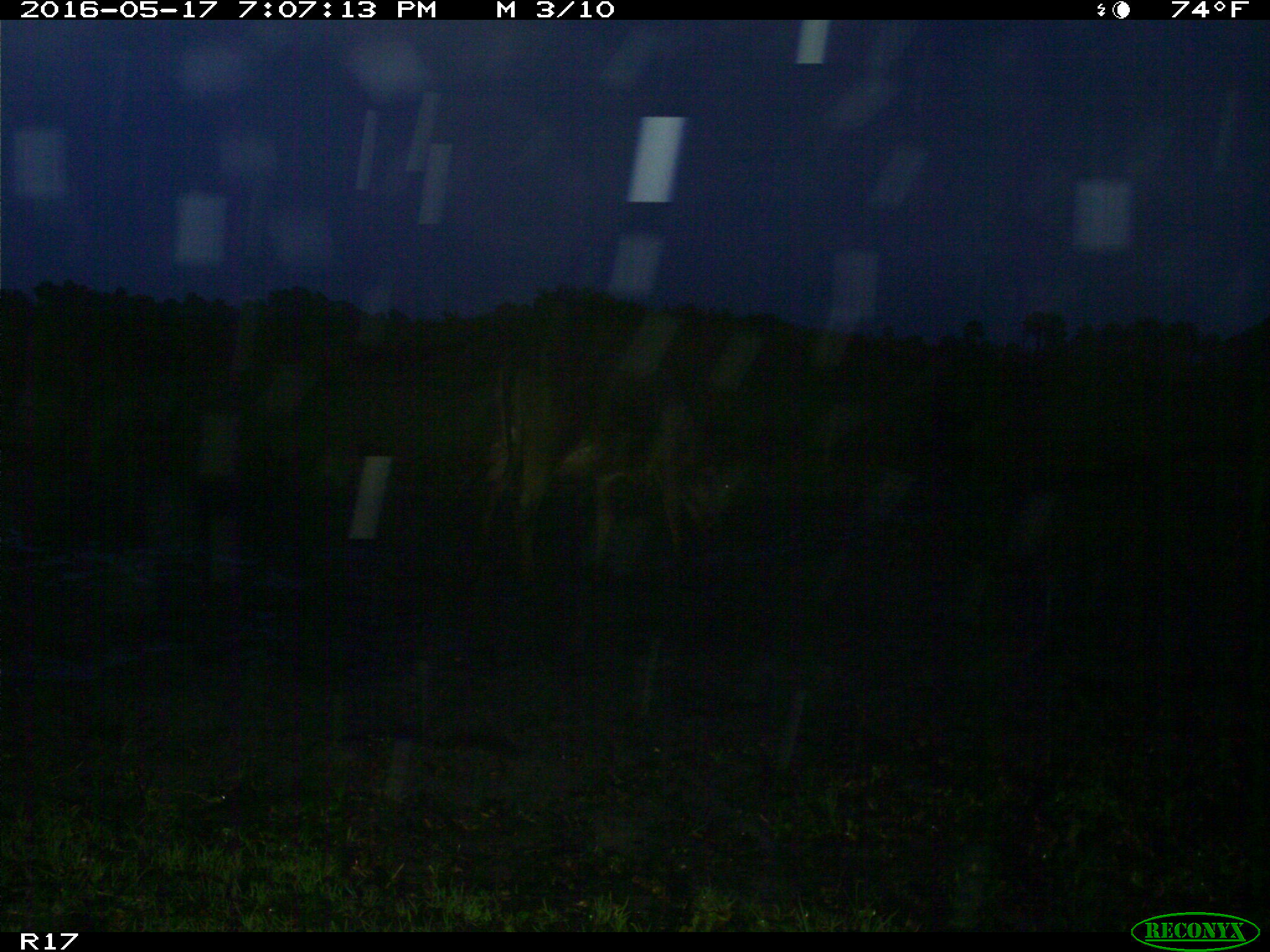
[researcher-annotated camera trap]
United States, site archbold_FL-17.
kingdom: Animalia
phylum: Chordata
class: Mammalia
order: Artiodactyla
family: Bovidae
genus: Bos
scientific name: Bos taurus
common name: domestic cow